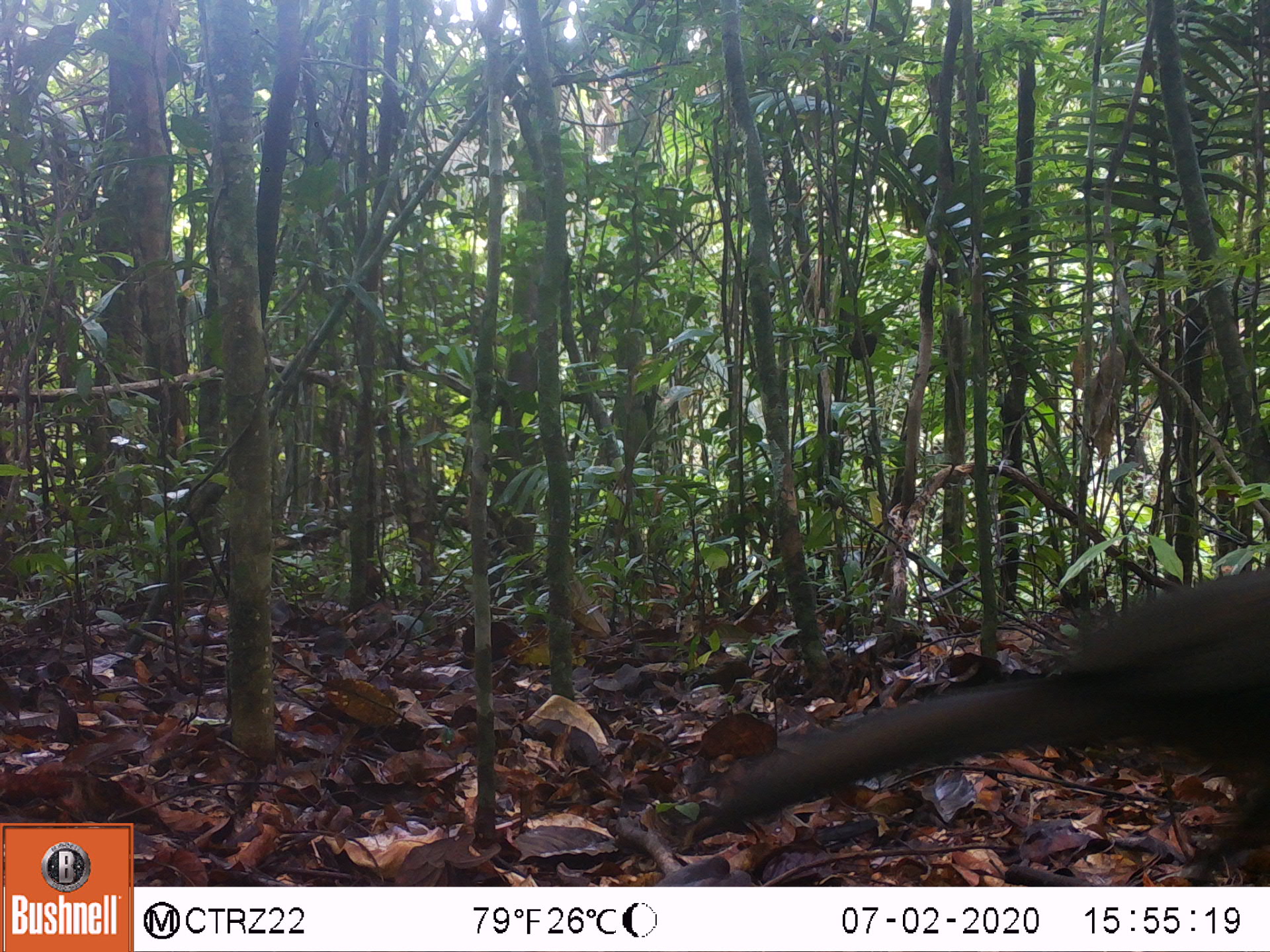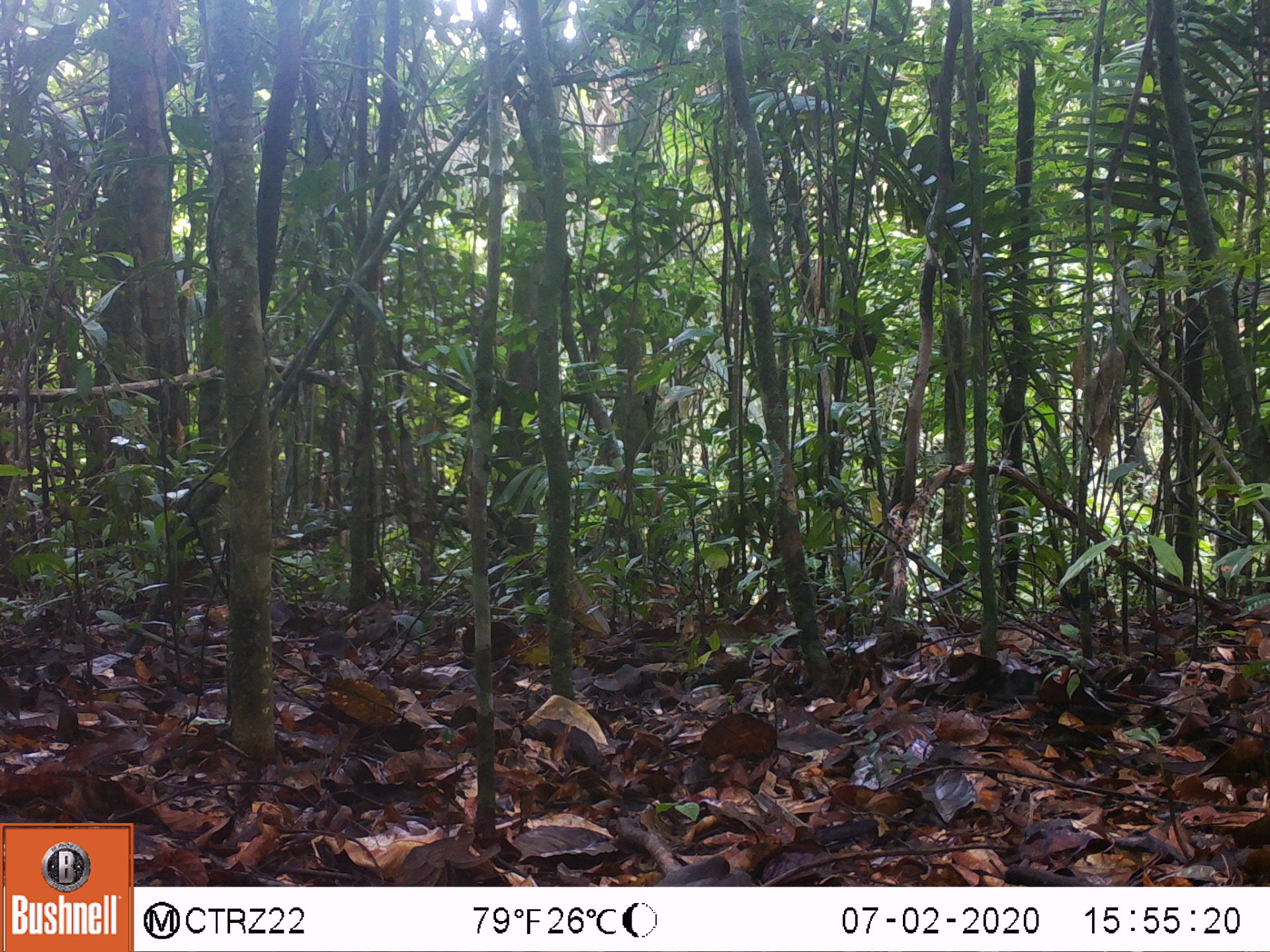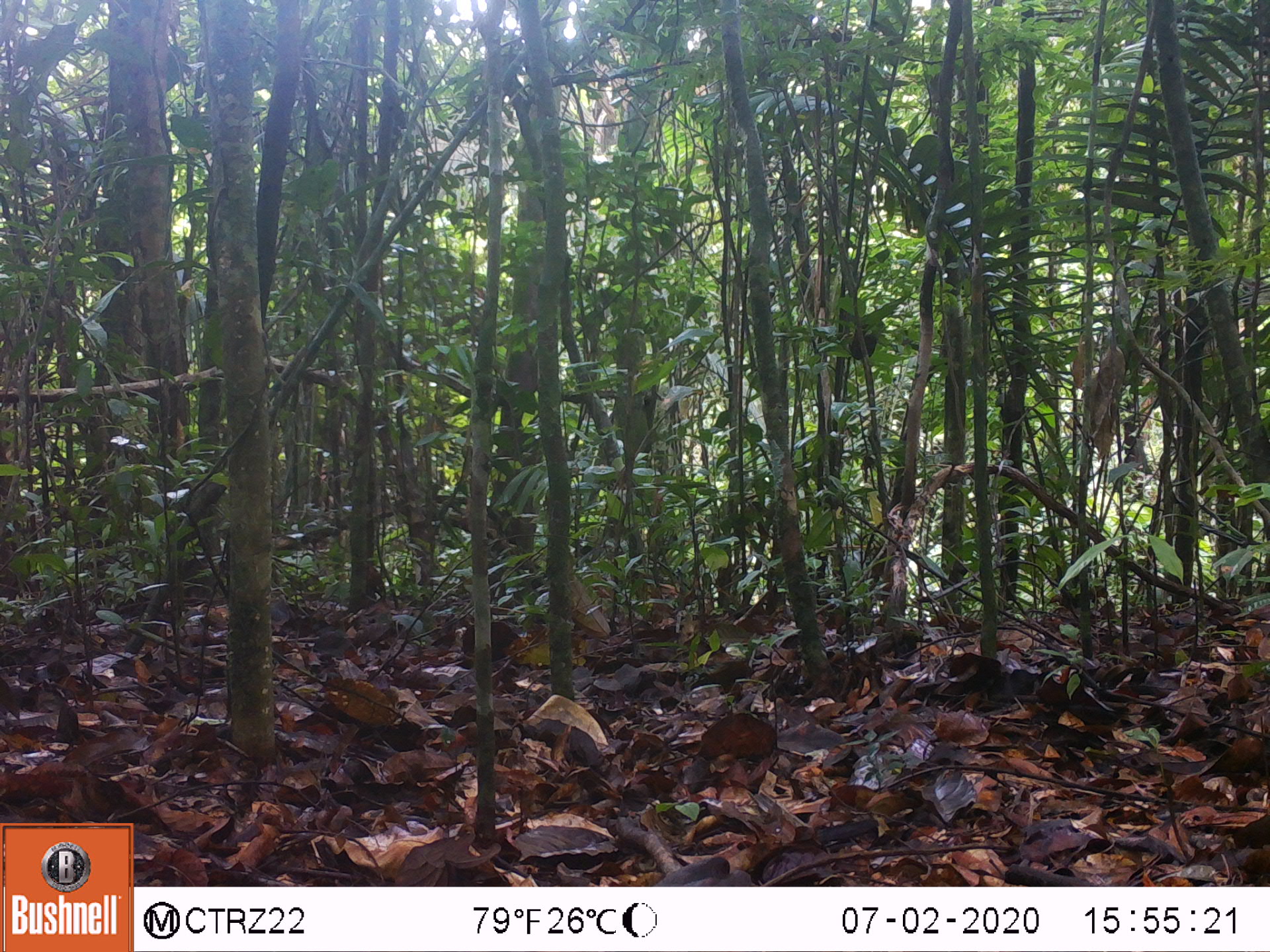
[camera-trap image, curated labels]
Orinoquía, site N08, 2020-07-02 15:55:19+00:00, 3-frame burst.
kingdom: Animalia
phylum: Chordata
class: Aves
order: Galliformes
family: Cracidae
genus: Penelope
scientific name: Penelope jacquacu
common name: spix's guan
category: spixs guan